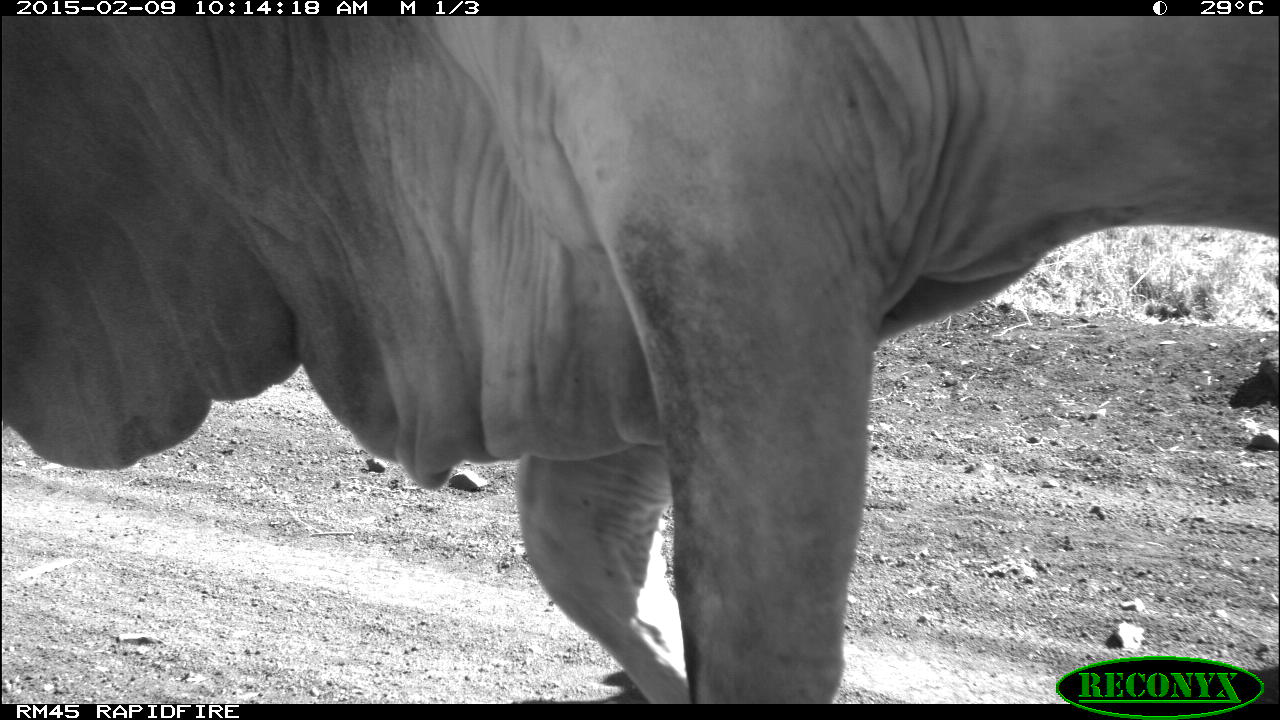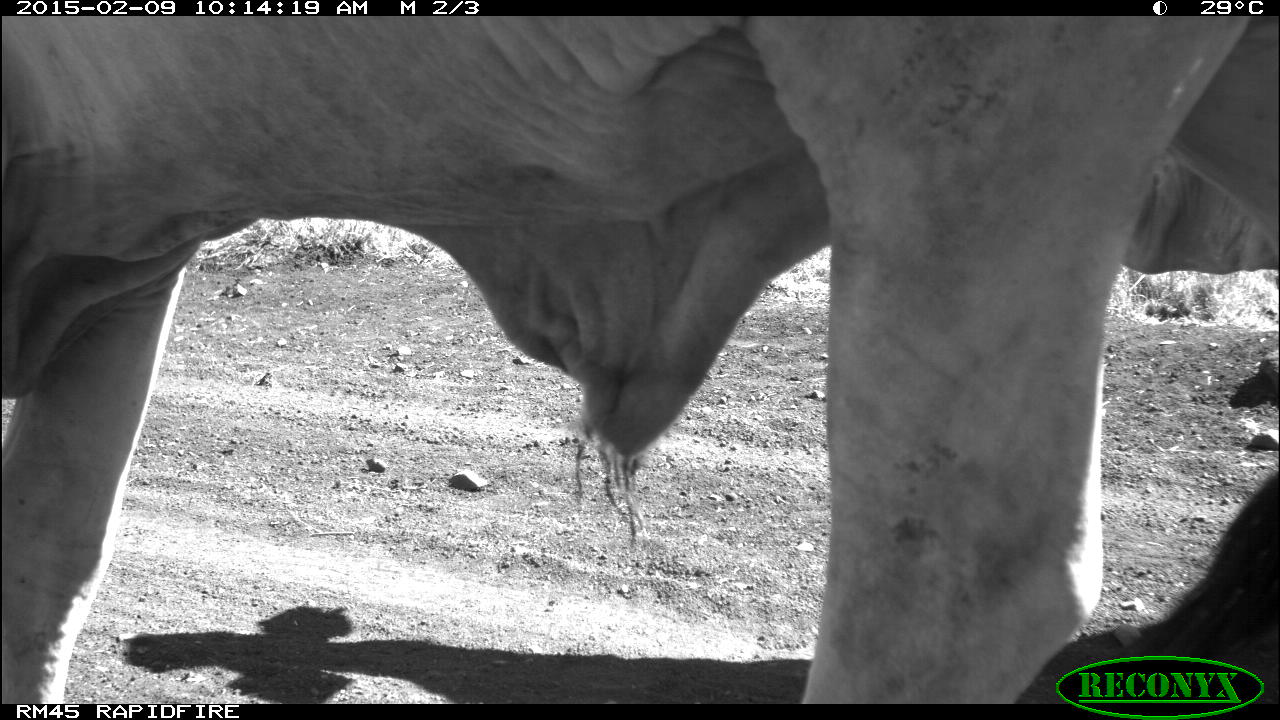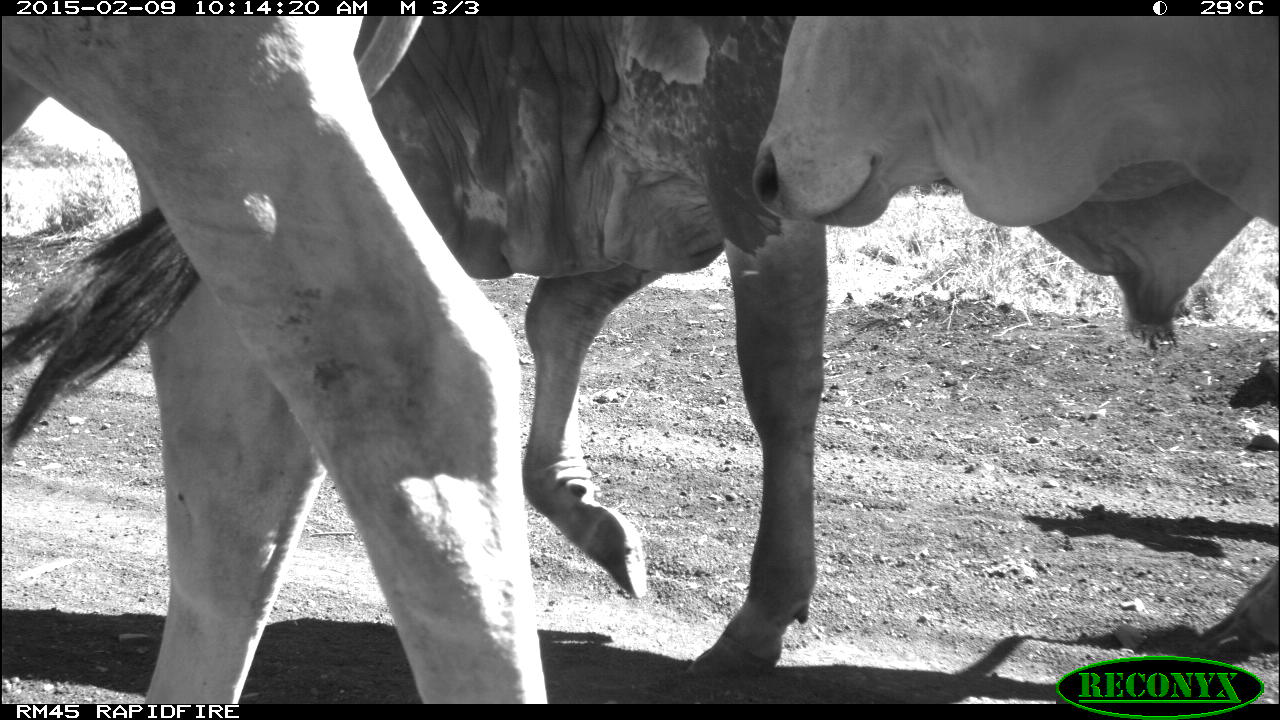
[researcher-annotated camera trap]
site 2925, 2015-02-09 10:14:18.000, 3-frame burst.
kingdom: Animalia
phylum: Chordata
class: Mammalia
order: Artiodactyla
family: Bovidae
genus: Bos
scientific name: Bos taurus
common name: domestic cattle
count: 4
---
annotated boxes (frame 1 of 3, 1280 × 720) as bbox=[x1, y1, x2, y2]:
bos taurus: bbox=[2, 17, 1280, 701]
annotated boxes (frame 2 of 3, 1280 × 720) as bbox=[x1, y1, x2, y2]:
bos taurus: bbox=[2, 17, 1280, 701]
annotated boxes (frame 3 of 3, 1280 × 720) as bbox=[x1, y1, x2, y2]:
bos taurus: bbox=[2, 16, 542, 703]; bbox=[751, 14, 1280, 666]; bbox=[354, 14, 829, 680]